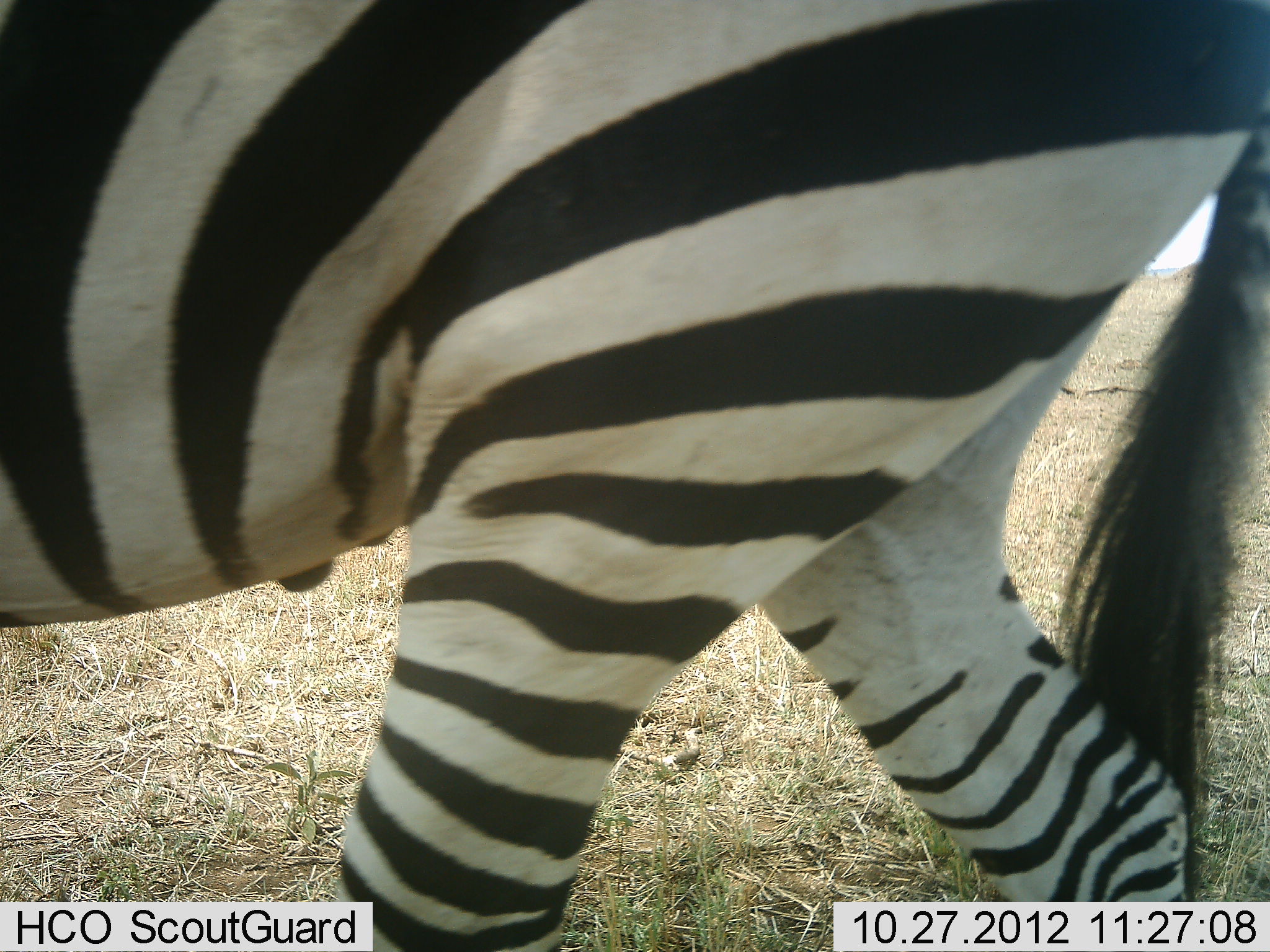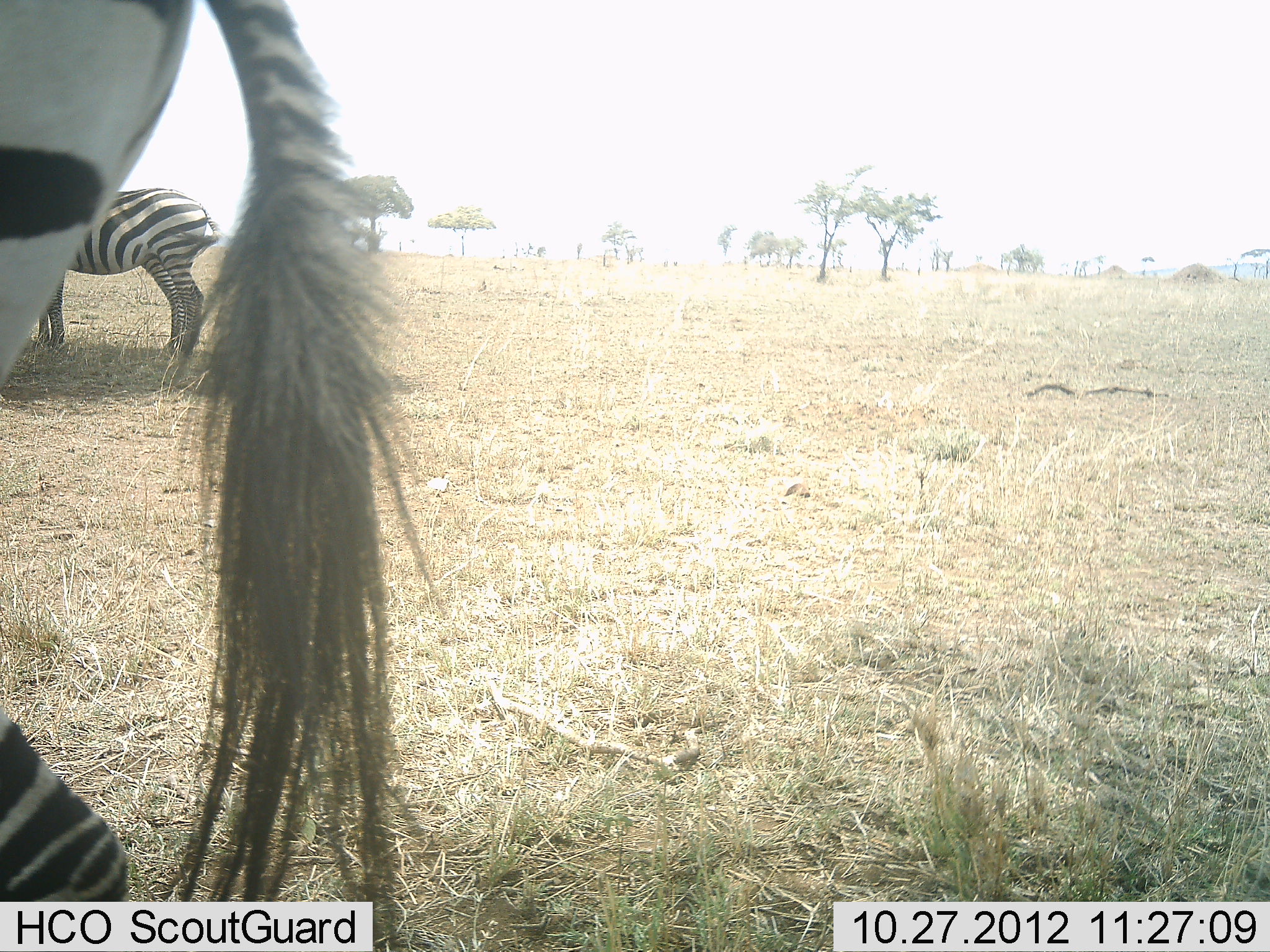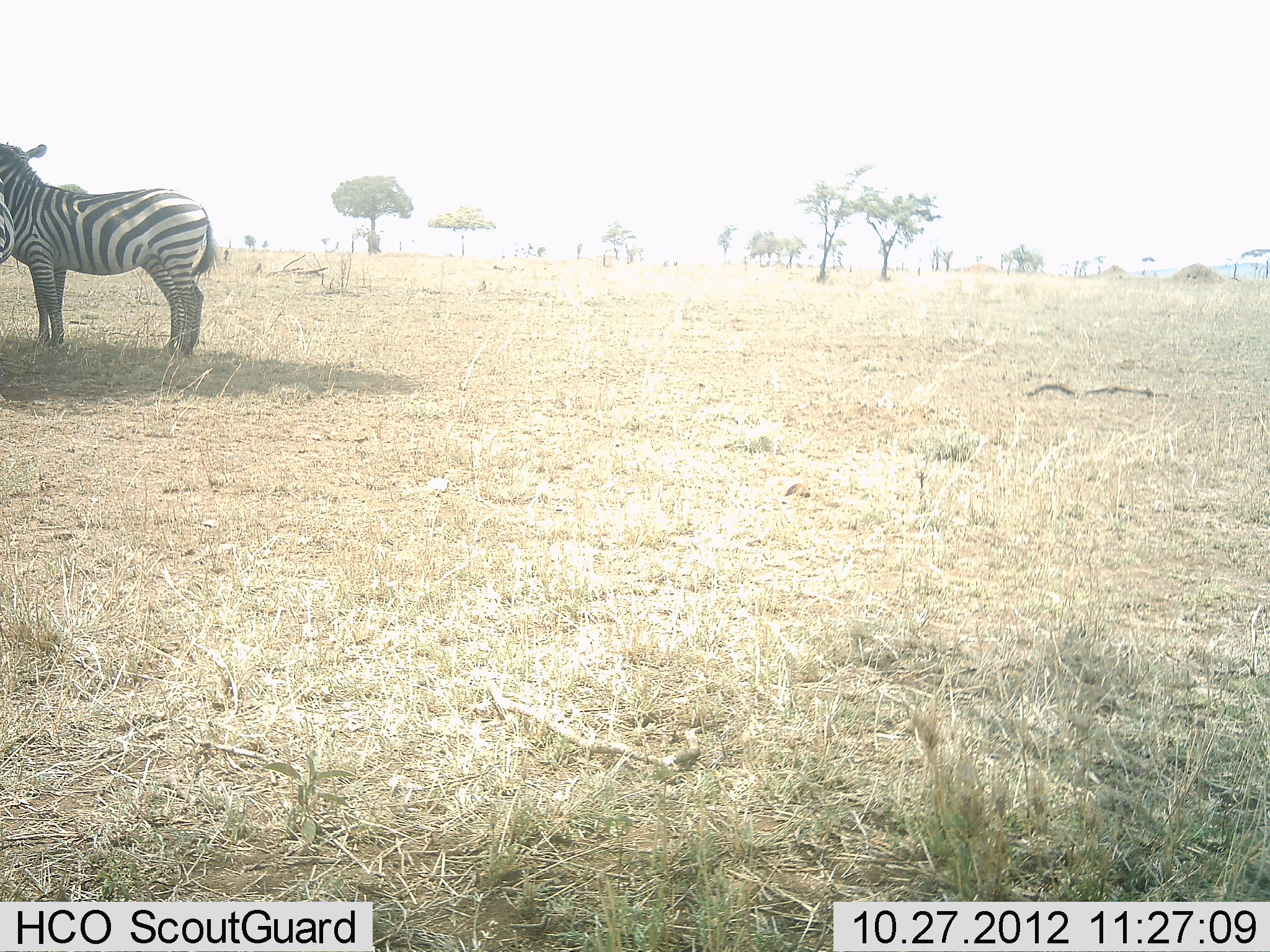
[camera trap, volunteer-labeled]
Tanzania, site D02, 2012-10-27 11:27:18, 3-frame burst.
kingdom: Animalia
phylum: Chordata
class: Mammalia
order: Perissodactyla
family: Equidae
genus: Equus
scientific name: Equus quagga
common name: plains zebra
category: zebra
Zebra (plains zebra) (Equus quagga), count 3. Behavior (volunteer vote fractions): standing 90%, resting 10%, moving 80%, interacting 0%. Young present (vote fraction): 0%. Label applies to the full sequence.